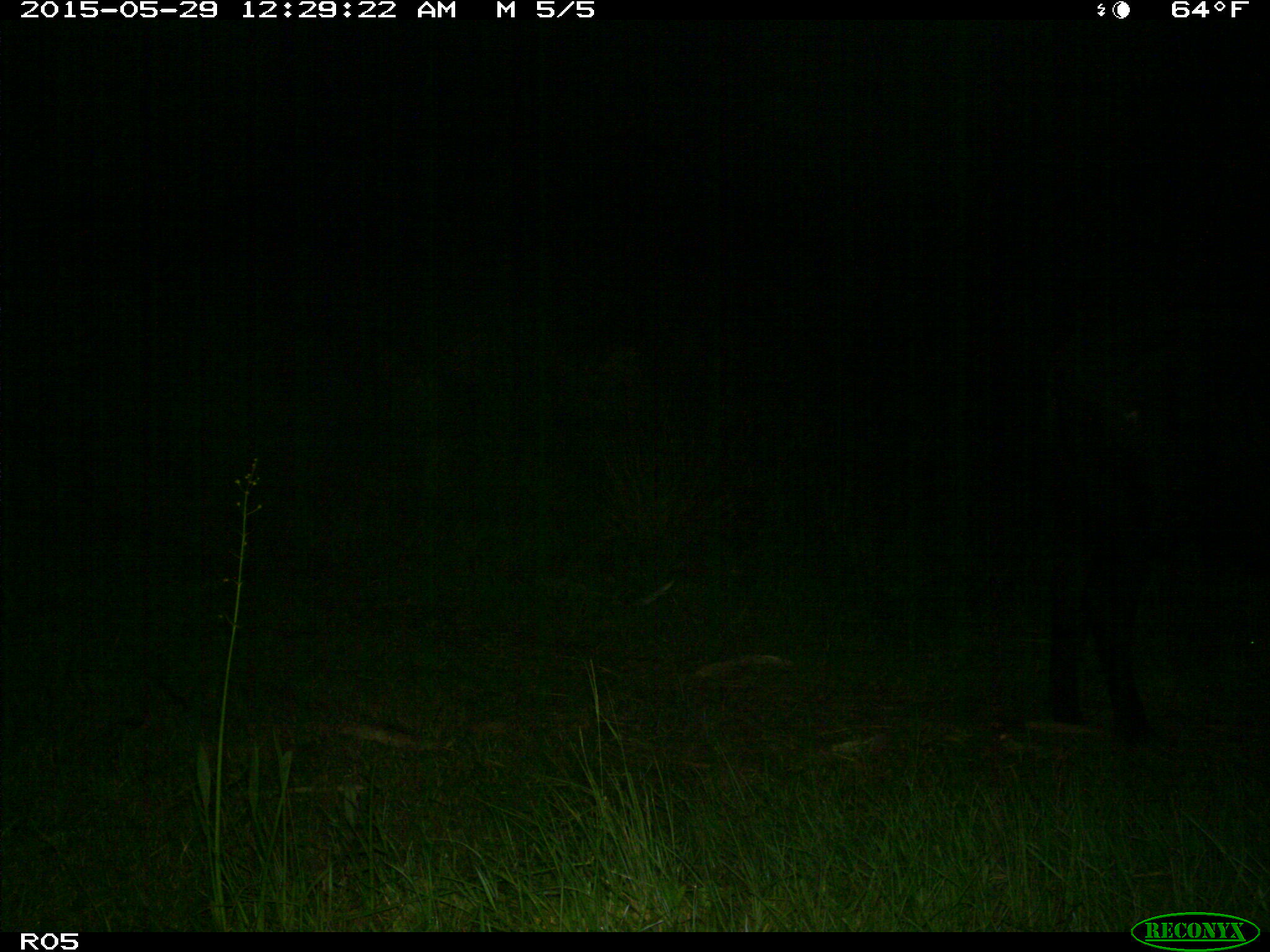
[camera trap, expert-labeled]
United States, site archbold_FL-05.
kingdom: Animalia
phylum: Chordata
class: Mammalia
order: Artiodactyla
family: Bovidae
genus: Bos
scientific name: Bos taurus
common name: domestic cow